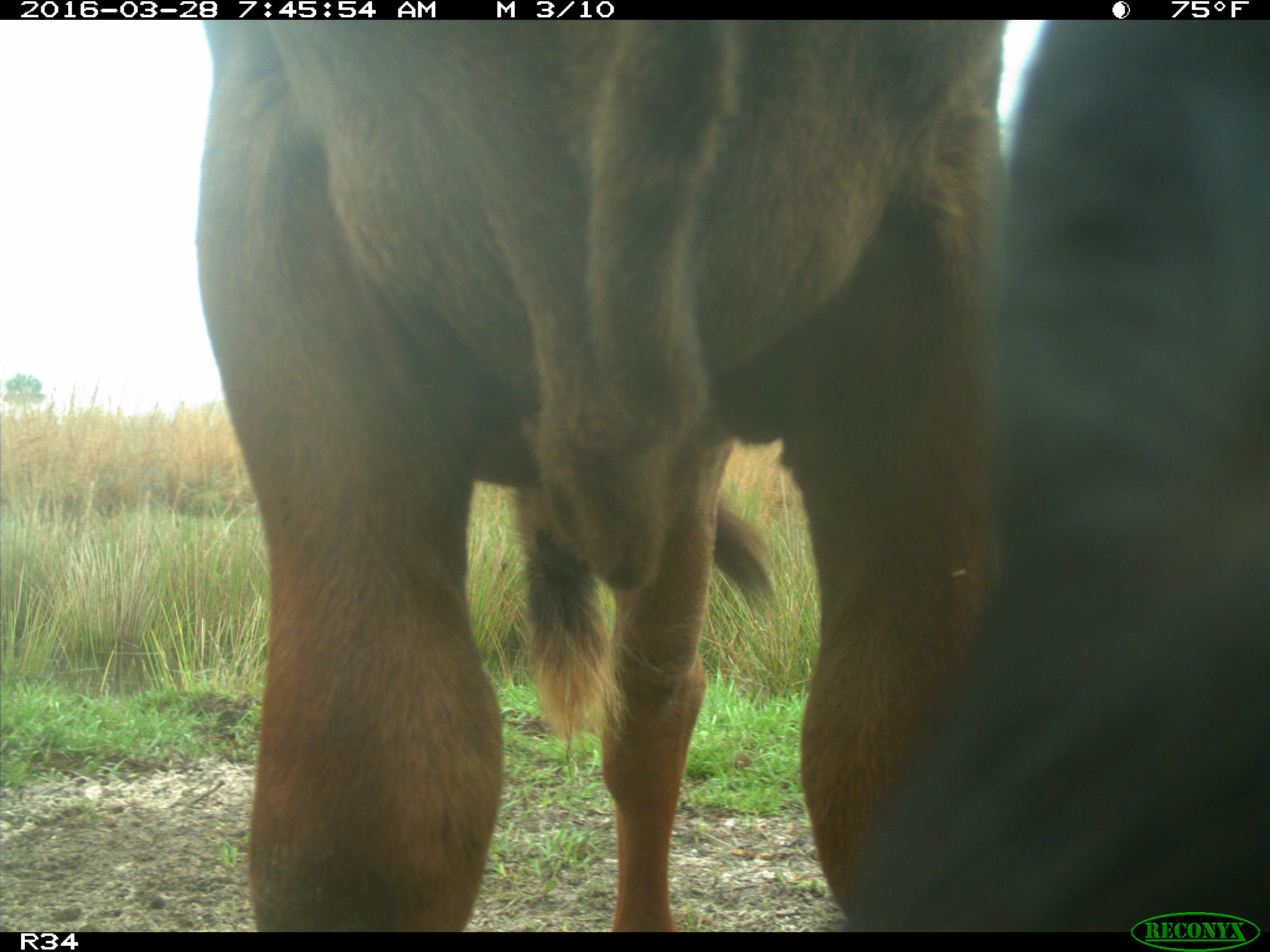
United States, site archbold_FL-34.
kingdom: Animalia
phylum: Chordata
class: Mammalia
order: Artiodactyla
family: Bovidae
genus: Bos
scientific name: Bos taurus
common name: domestic cow